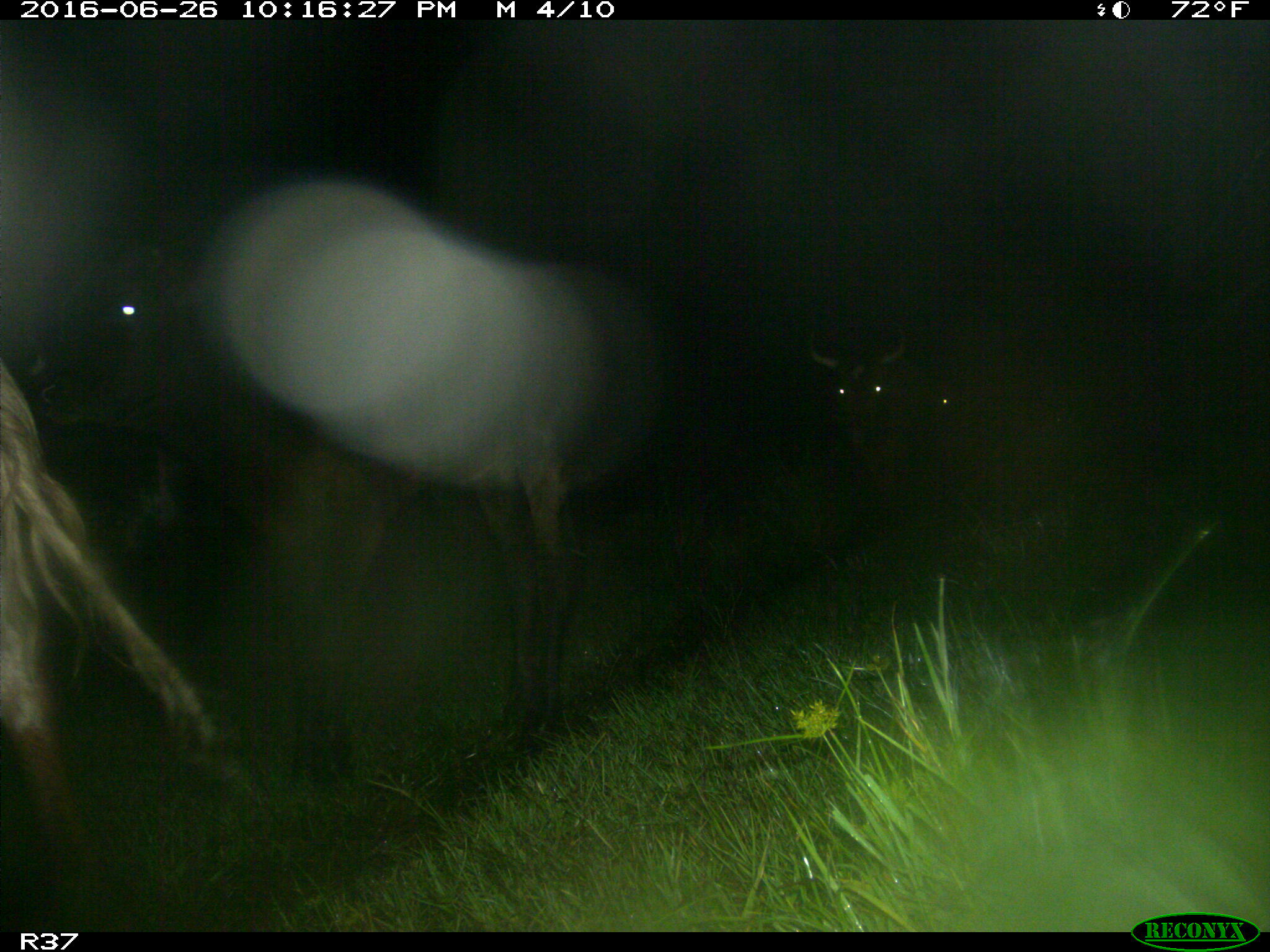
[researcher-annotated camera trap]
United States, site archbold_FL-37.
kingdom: Animalia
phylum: Chordata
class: Mammalia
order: Artiodactyla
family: Bovidae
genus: Bos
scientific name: Bos taurus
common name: domestic cow